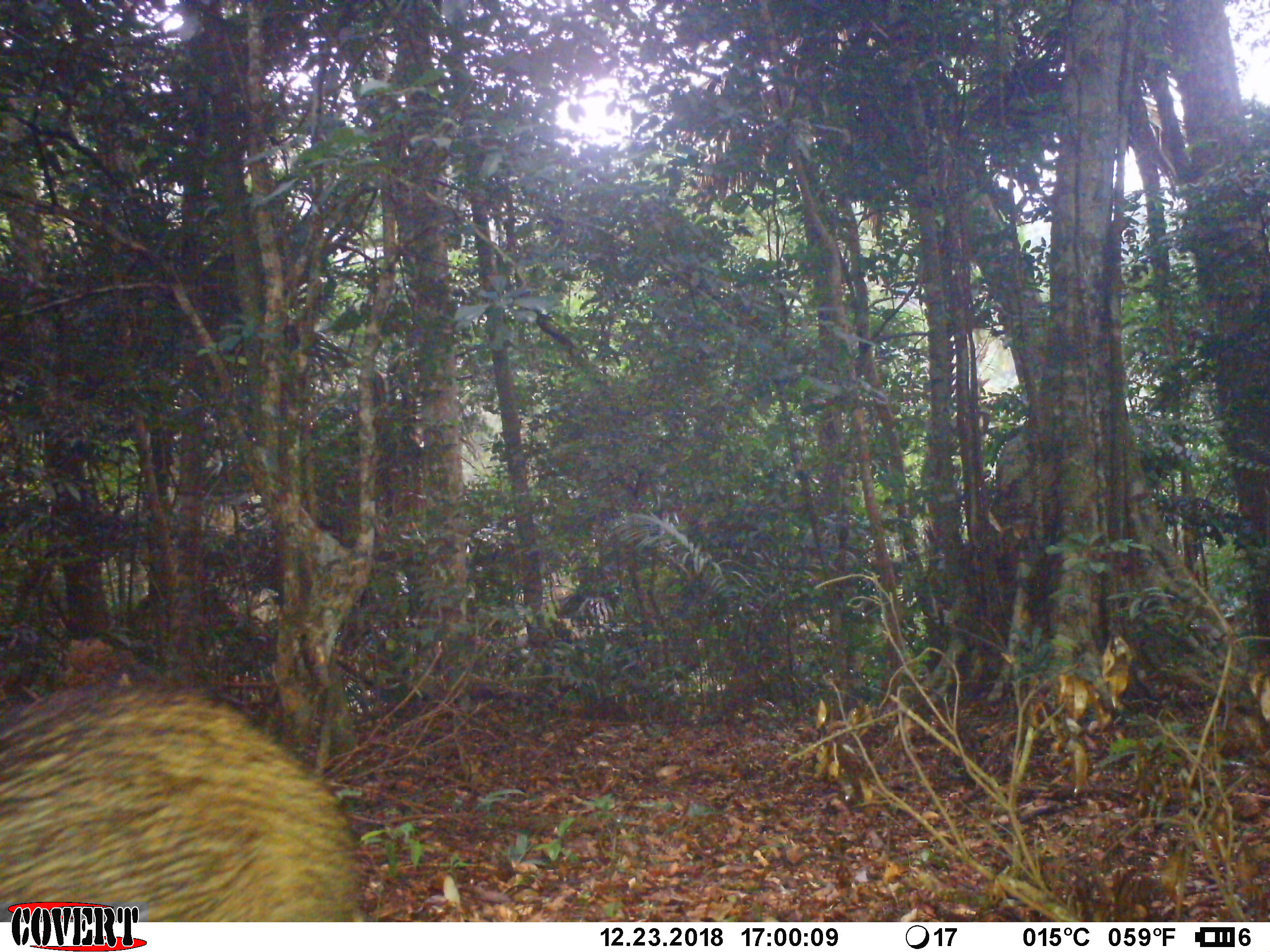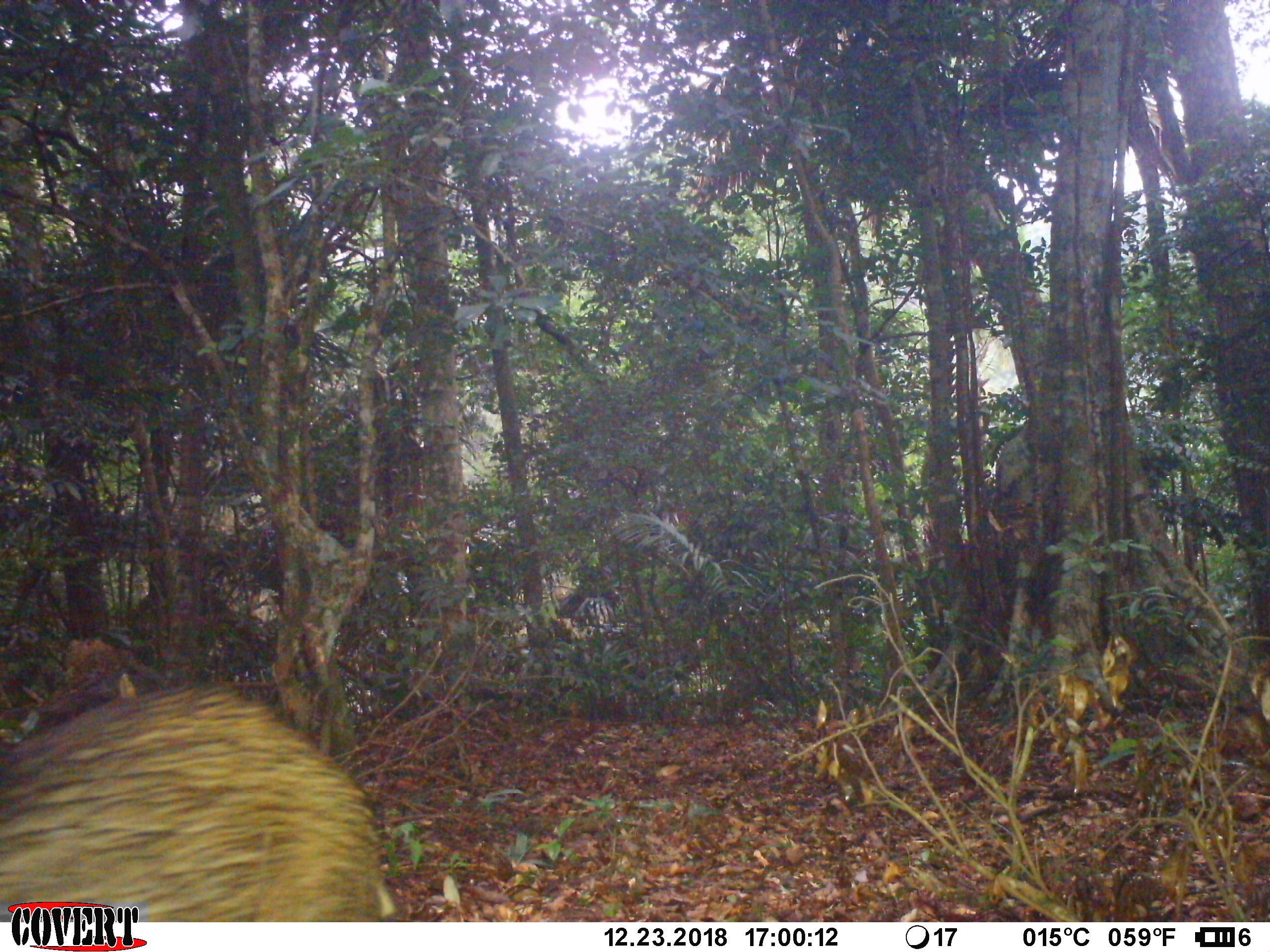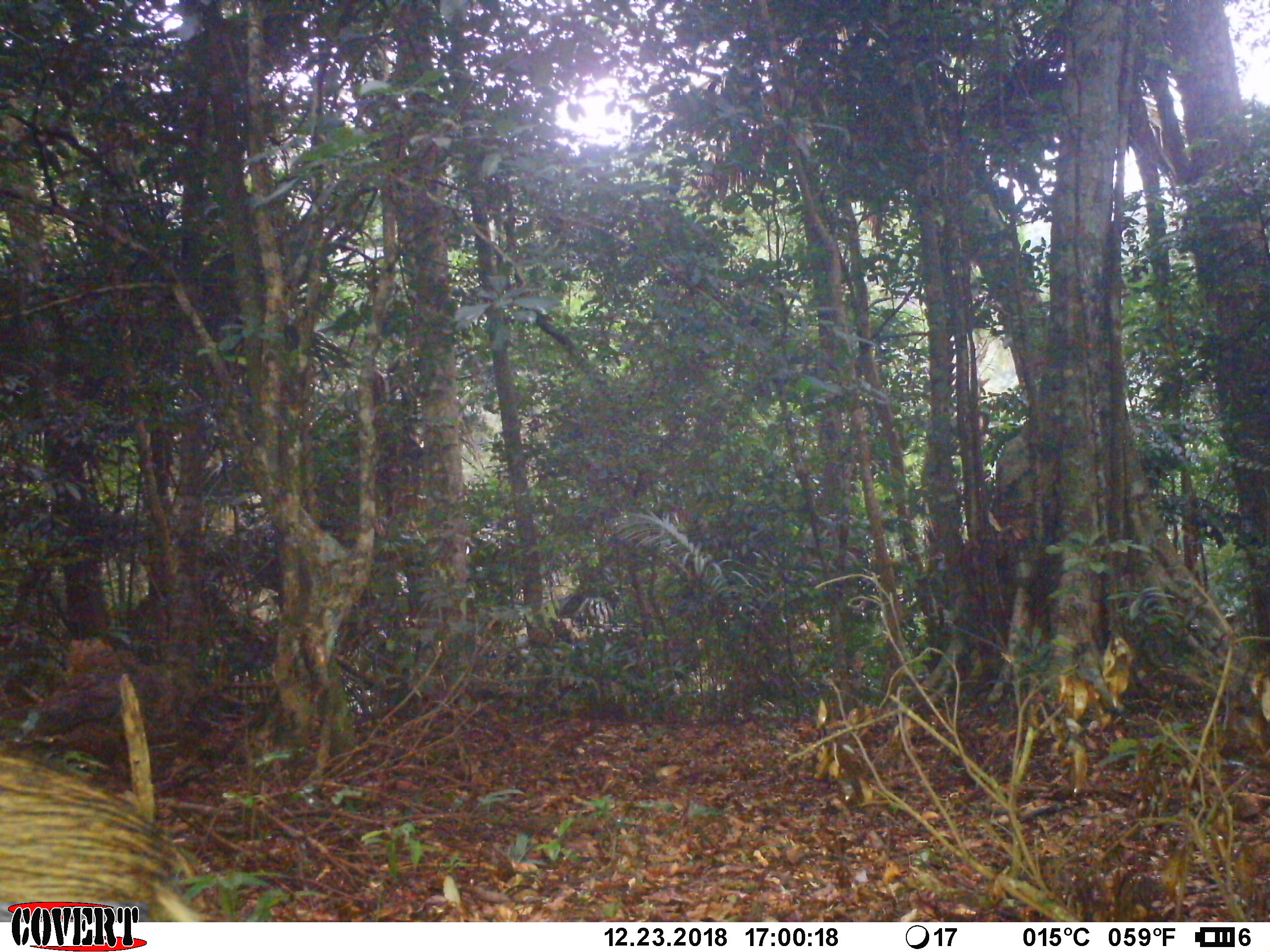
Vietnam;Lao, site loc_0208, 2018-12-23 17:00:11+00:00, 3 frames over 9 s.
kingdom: Animalia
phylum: Chordata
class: Mammalia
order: Artiodactyla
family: Suidae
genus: Sus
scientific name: Sus scrofa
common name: eurasian wild pig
Eurasian wild pig (Sus scrofa). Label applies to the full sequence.